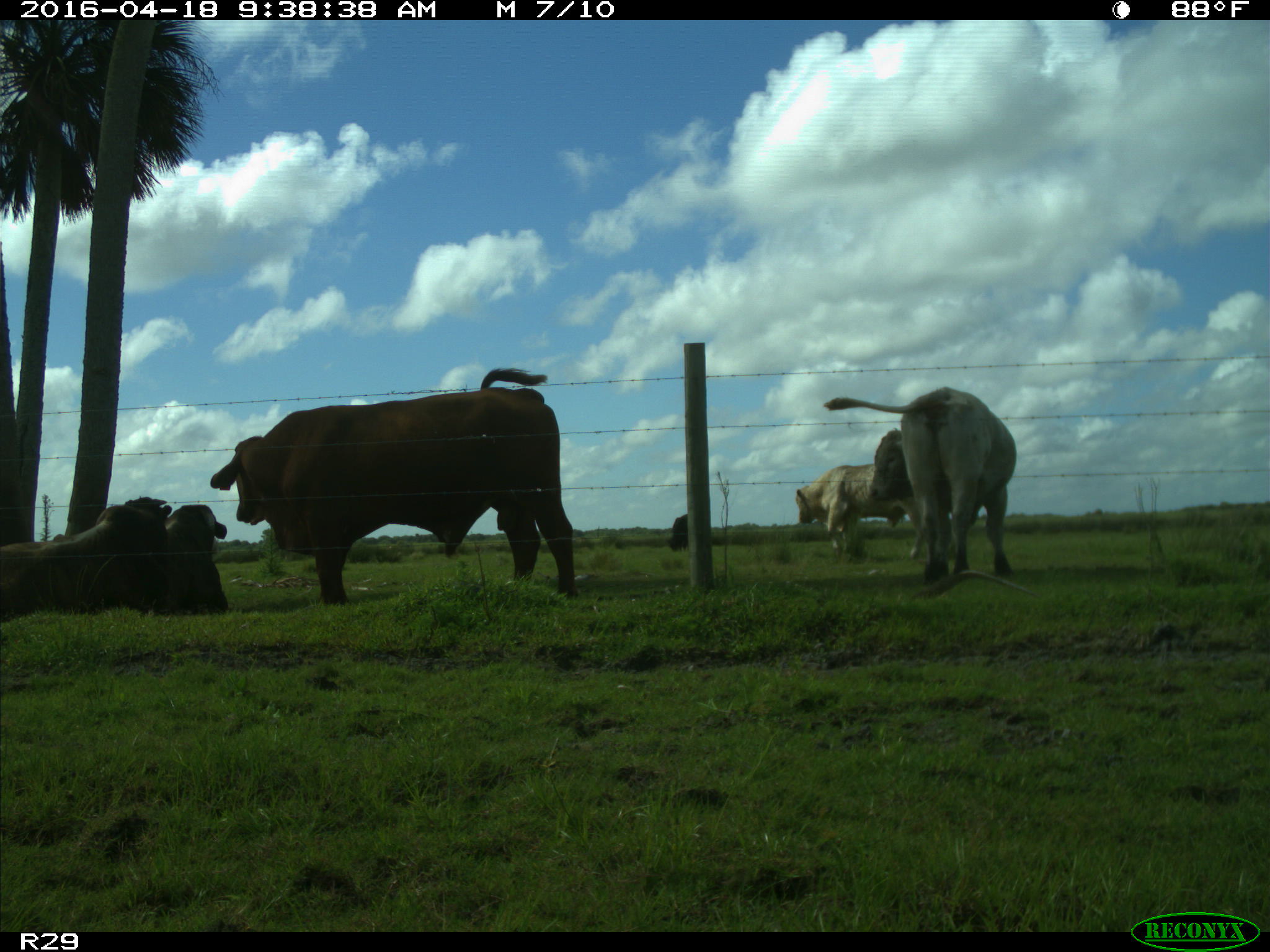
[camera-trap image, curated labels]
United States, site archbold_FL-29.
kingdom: Animalia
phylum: Chordata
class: Mammalia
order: Artiodactyla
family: Bovidae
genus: Bos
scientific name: Bos taurus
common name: domestic cow